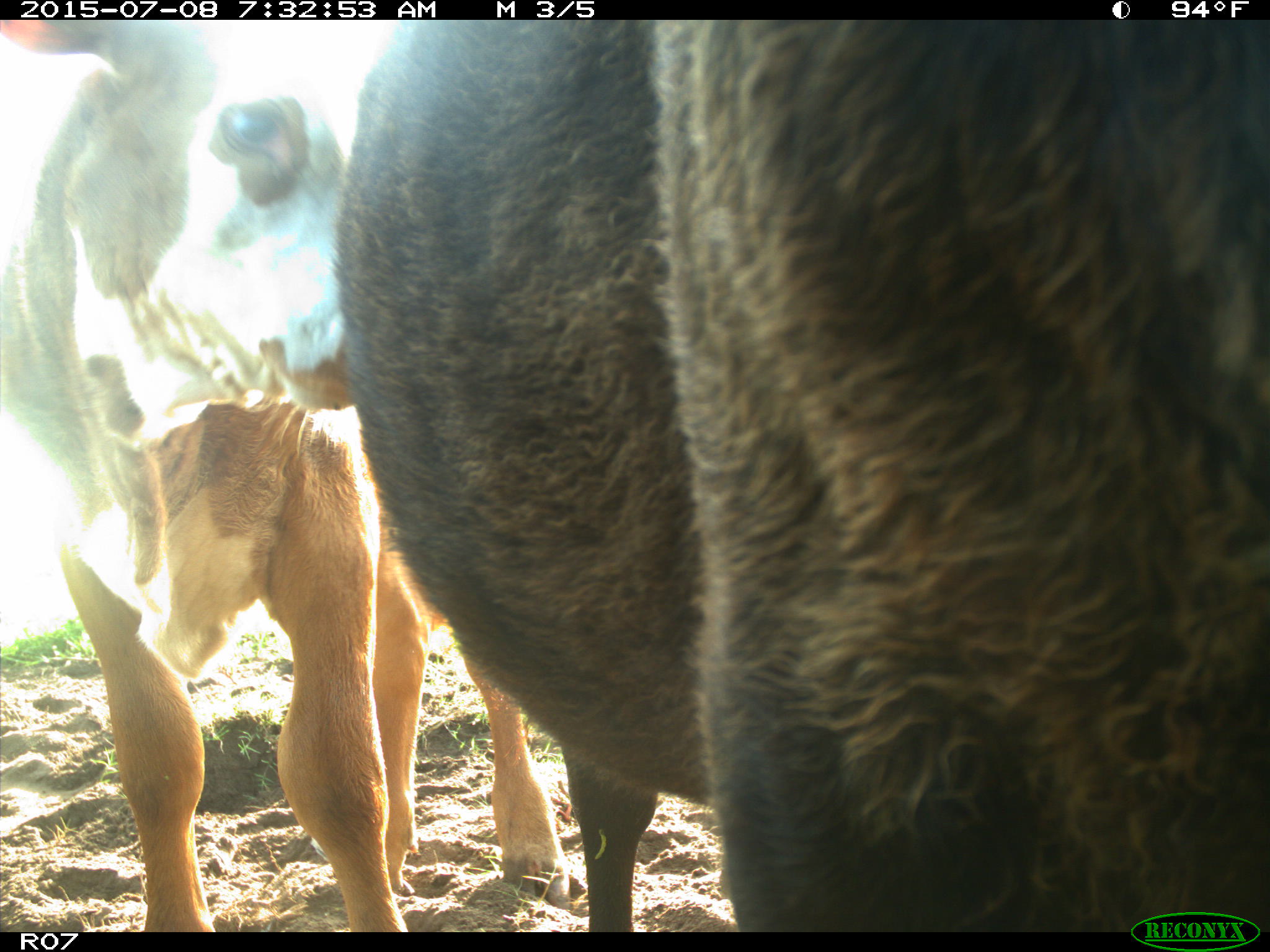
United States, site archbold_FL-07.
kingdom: Animalia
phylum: Chordata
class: Mammalia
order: Artiodactyla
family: Bovidae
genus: Bos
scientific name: Bos taurus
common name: domestic cow